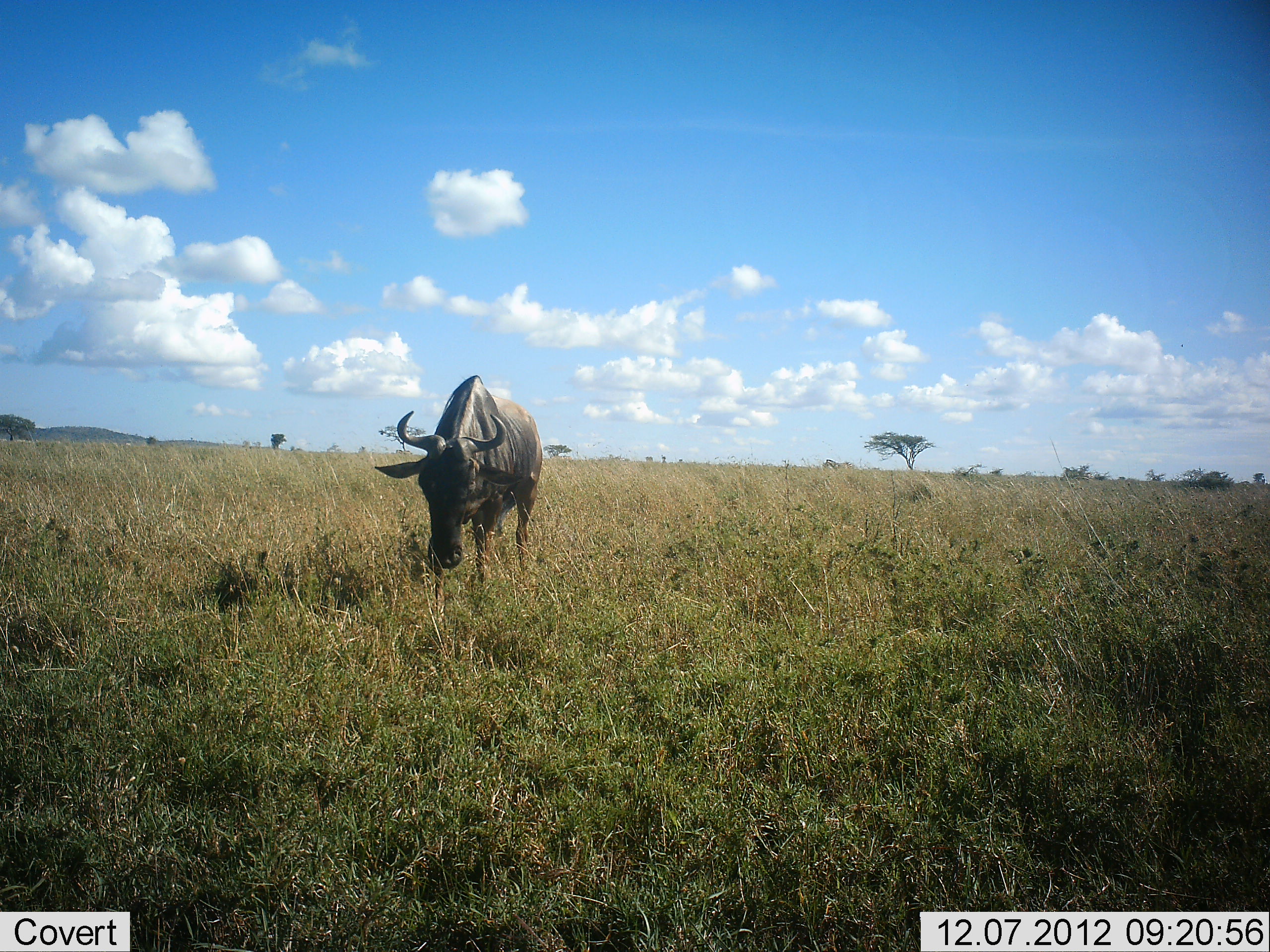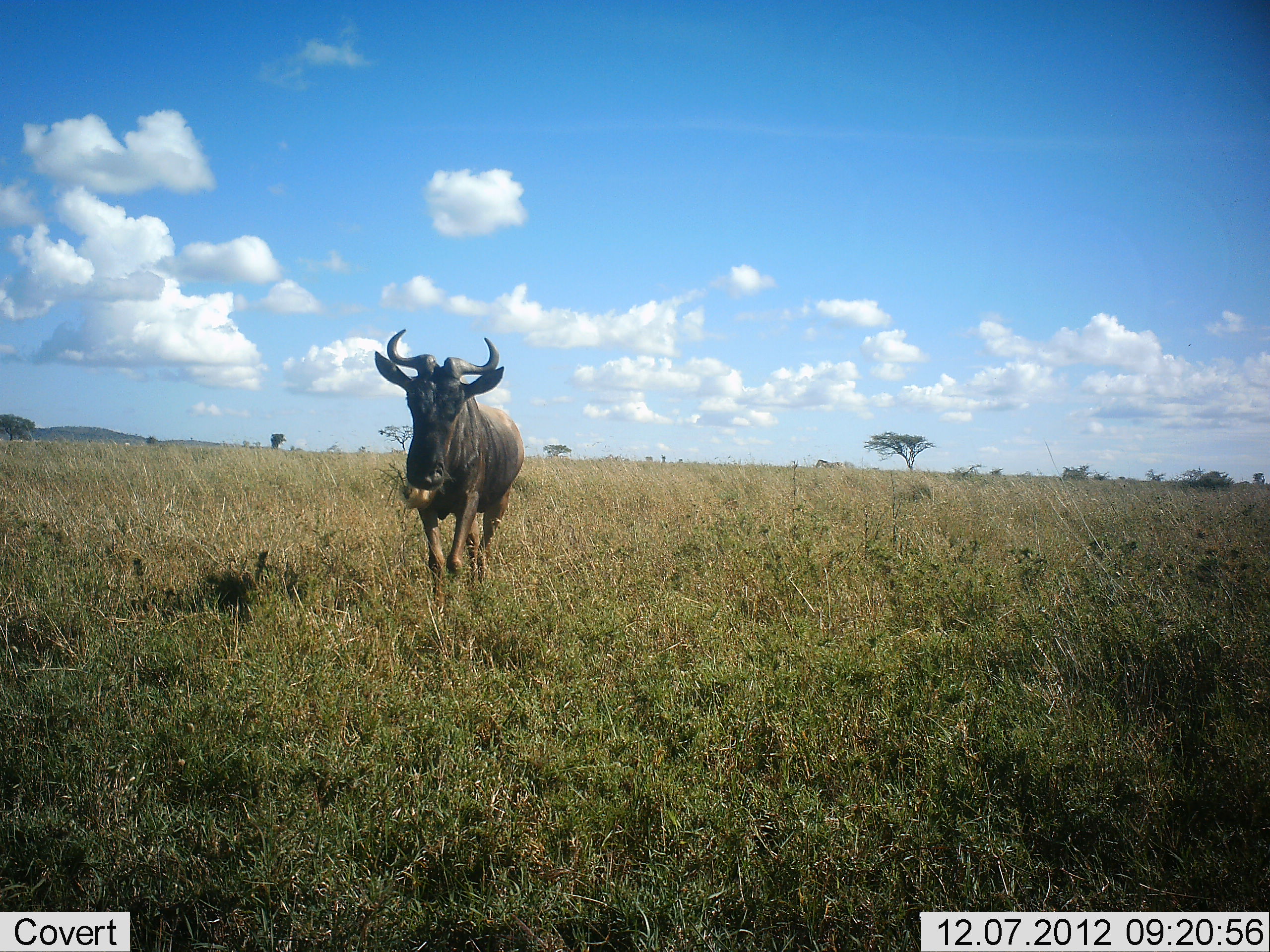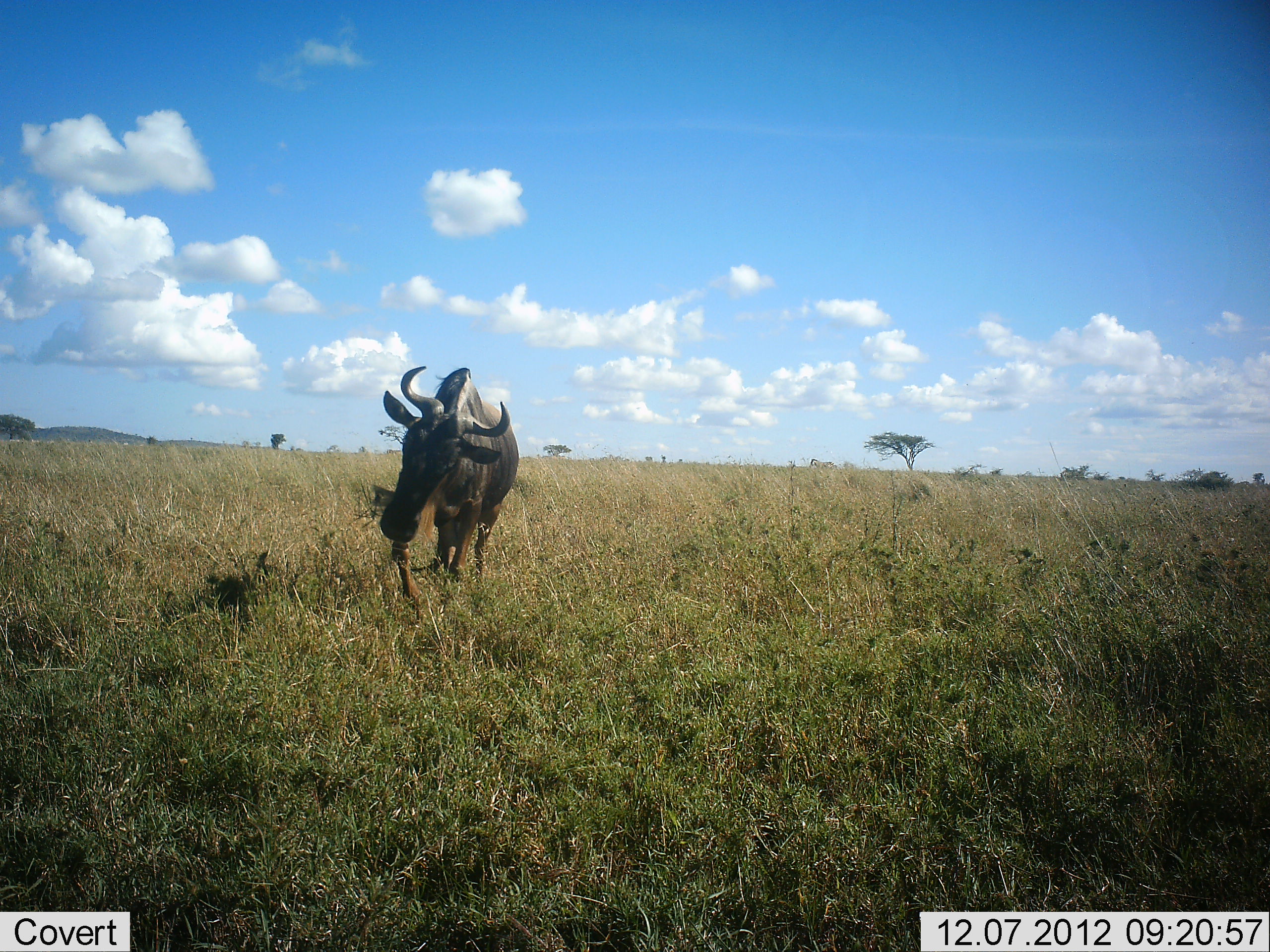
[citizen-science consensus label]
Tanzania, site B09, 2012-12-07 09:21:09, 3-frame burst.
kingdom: Animalia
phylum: Chordata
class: Mammalia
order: Artiodactyla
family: Bovidae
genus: Connochaetes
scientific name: Connochaetes taurinus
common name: blue wildebeest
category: wildebeest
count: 1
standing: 20%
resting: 0%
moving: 70%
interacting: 0%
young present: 0%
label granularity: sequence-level